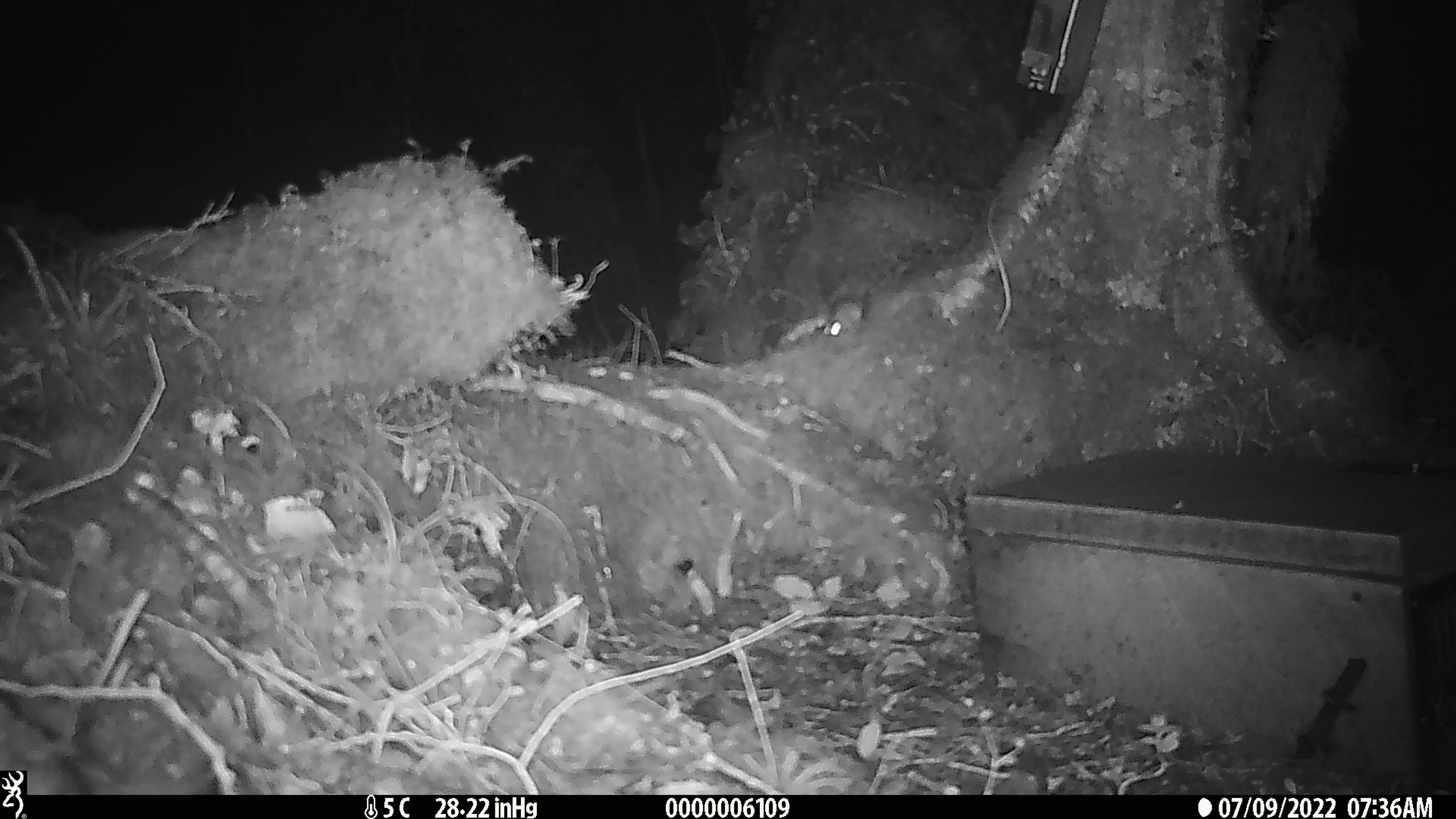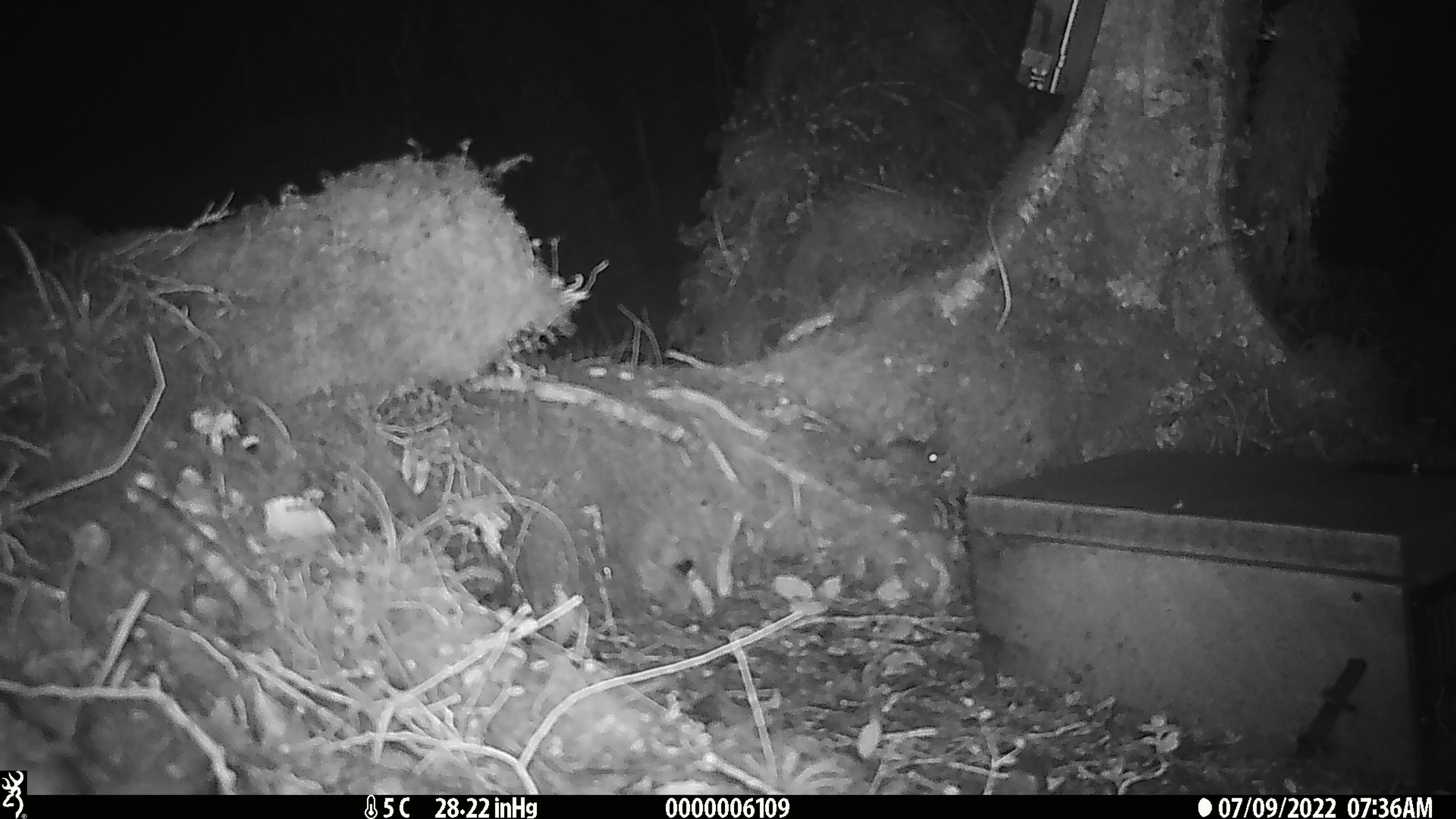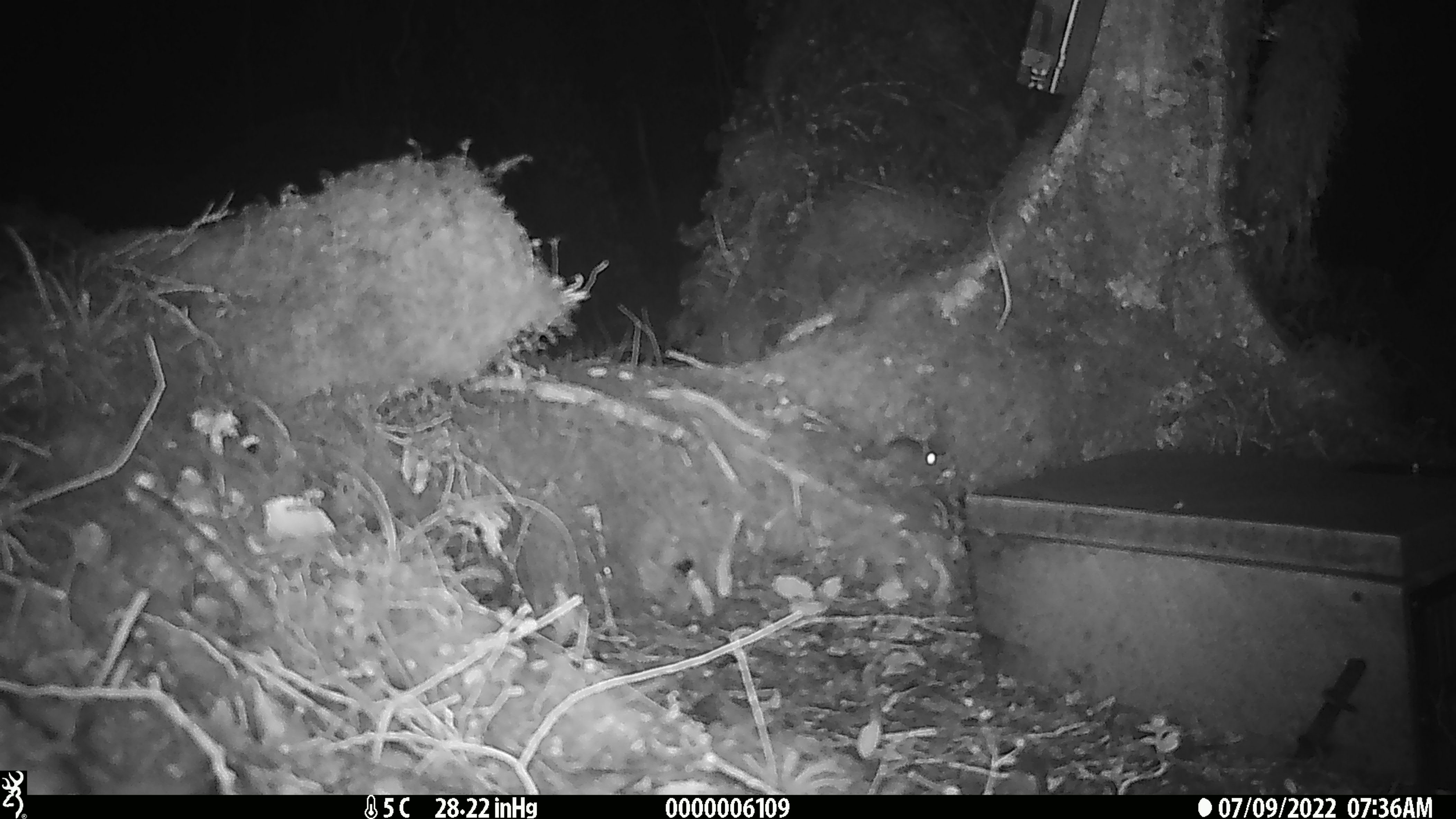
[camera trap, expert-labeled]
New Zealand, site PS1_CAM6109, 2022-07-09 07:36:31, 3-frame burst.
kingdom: Animalia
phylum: Chordata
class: Mammalia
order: Rodentia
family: Muridae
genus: Mus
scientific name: Mus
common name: mouse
Mouse (Mus).